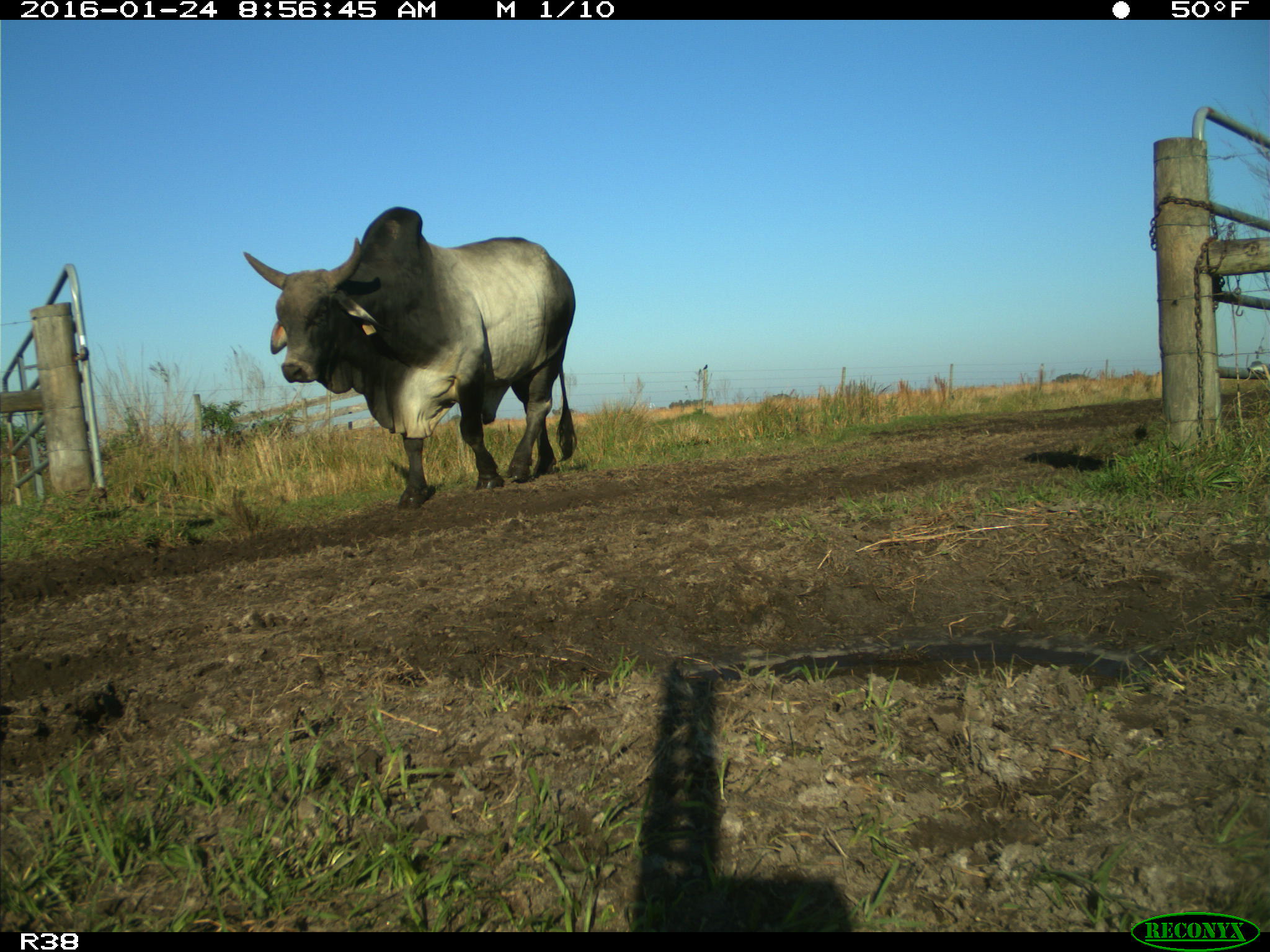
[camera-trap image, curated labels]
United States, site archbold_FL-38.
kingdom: Animalia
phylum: Chordata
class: Mammalia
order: Artiodactyla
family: Bovidae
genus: Bos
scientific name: Bos taurus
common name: domestic cow